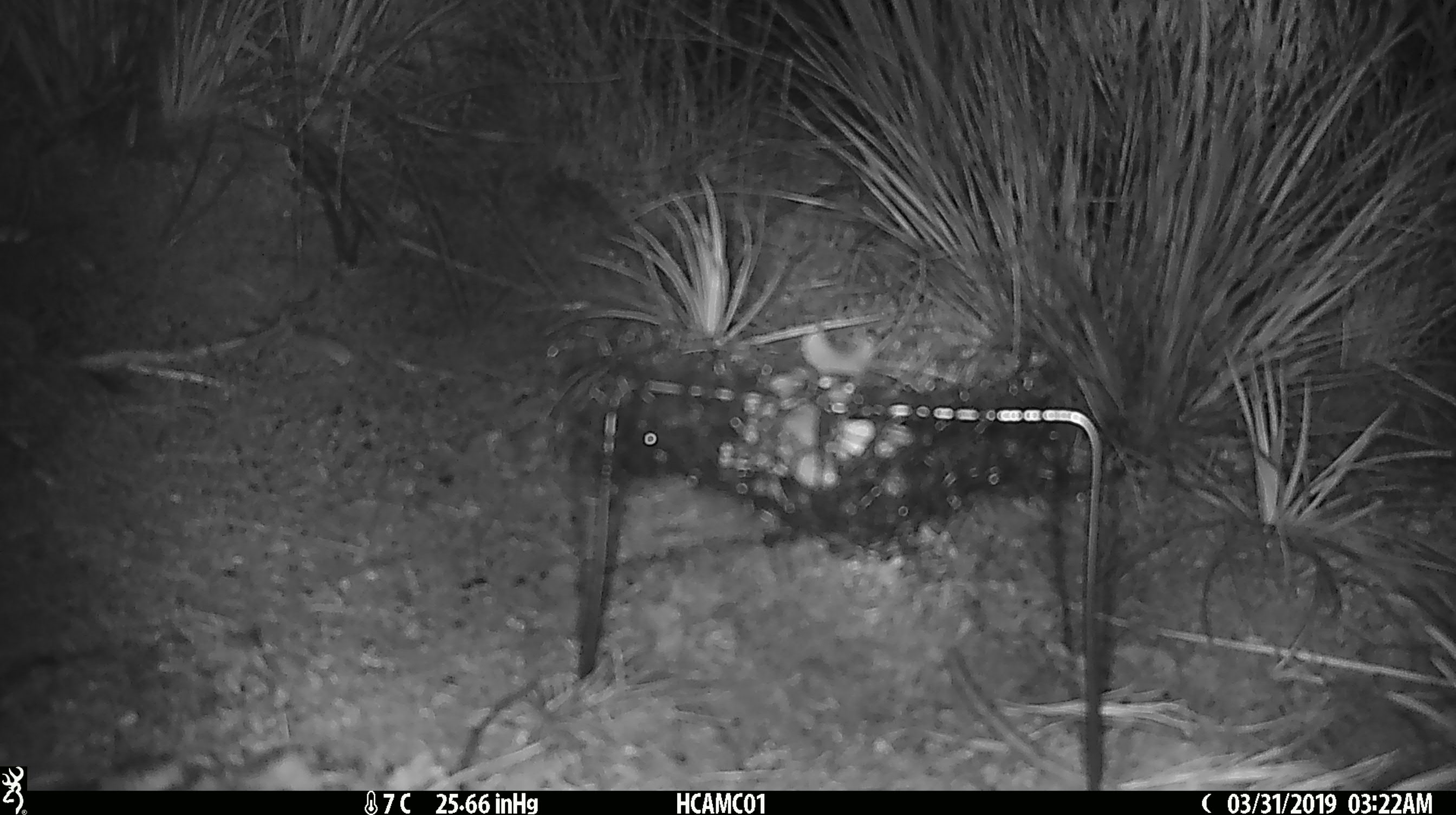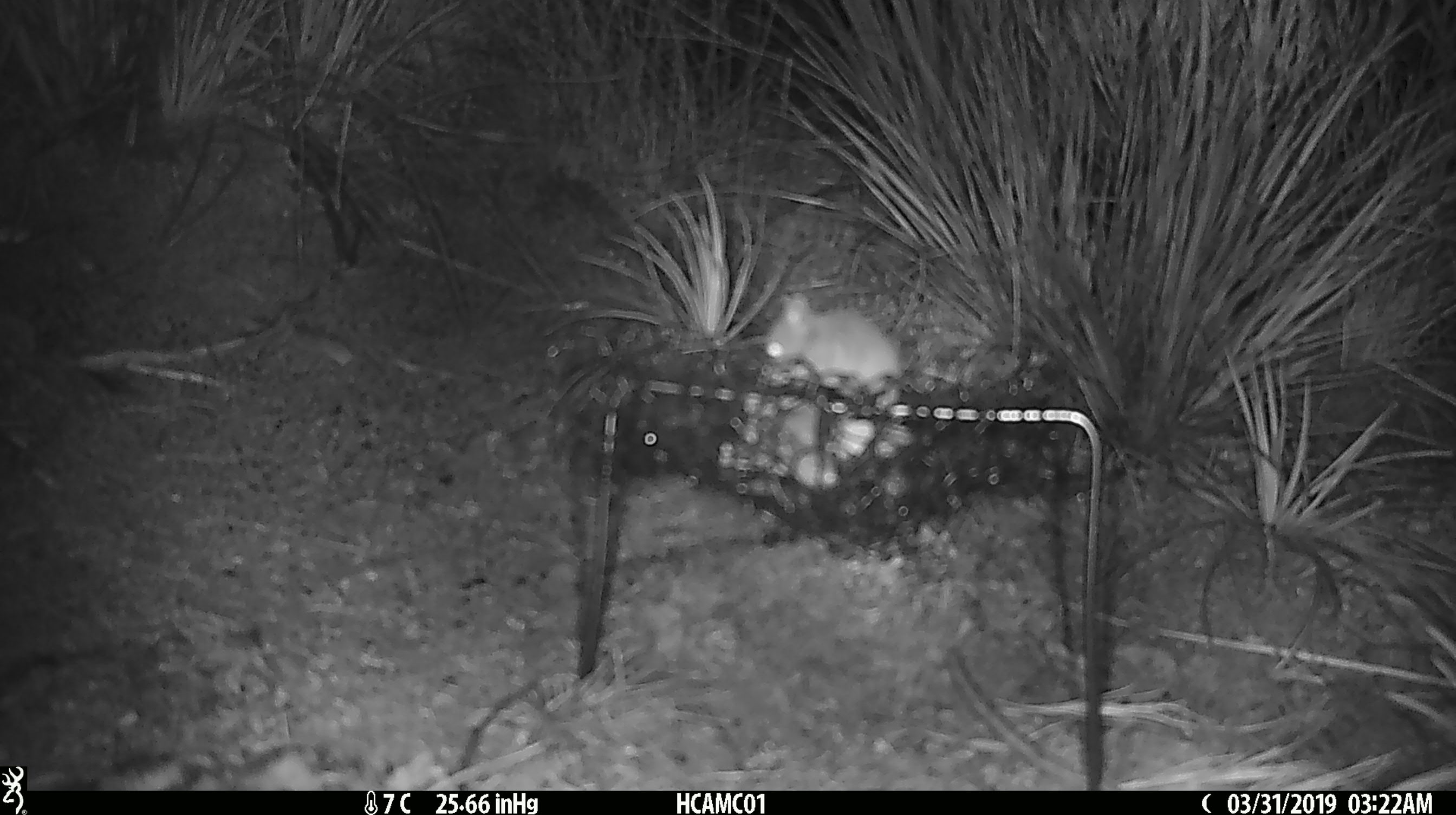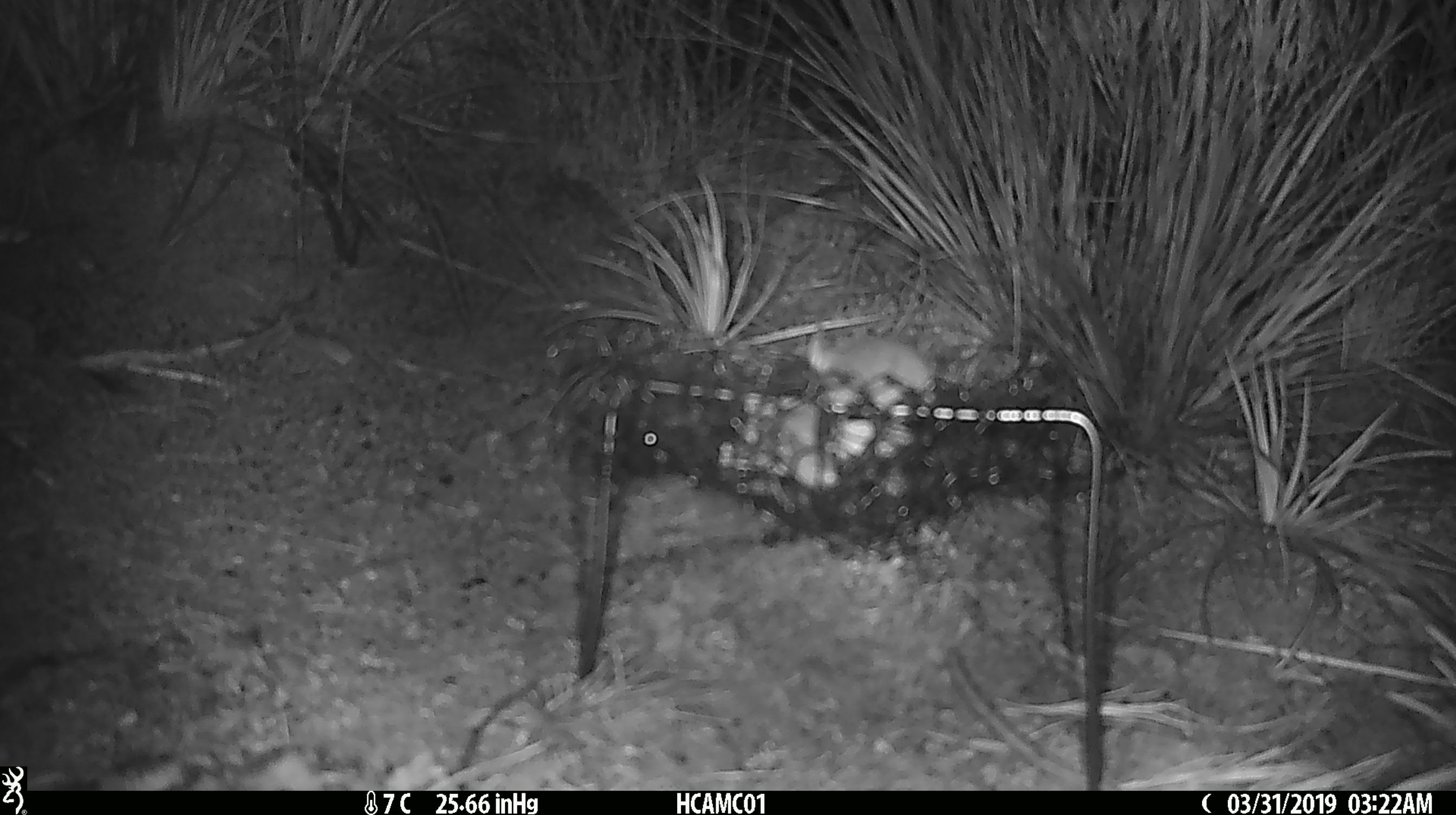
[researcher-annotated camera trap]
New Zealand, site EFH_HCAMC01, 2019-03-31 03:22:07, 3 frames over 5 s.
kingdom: Animalia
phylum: Chordata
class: Mammalia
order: Rodentia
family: Muridae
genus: Mus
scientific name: Mus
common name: mouse